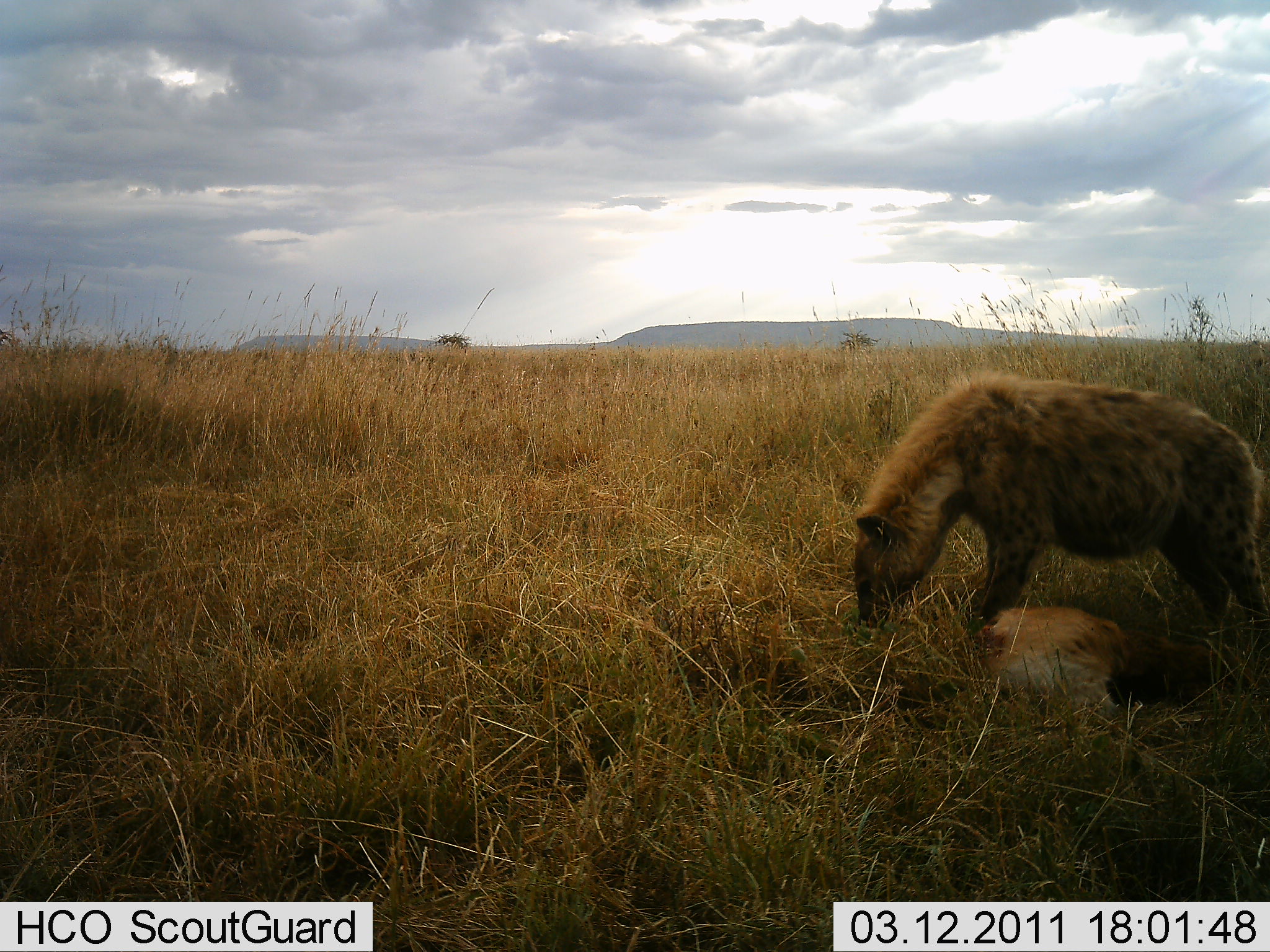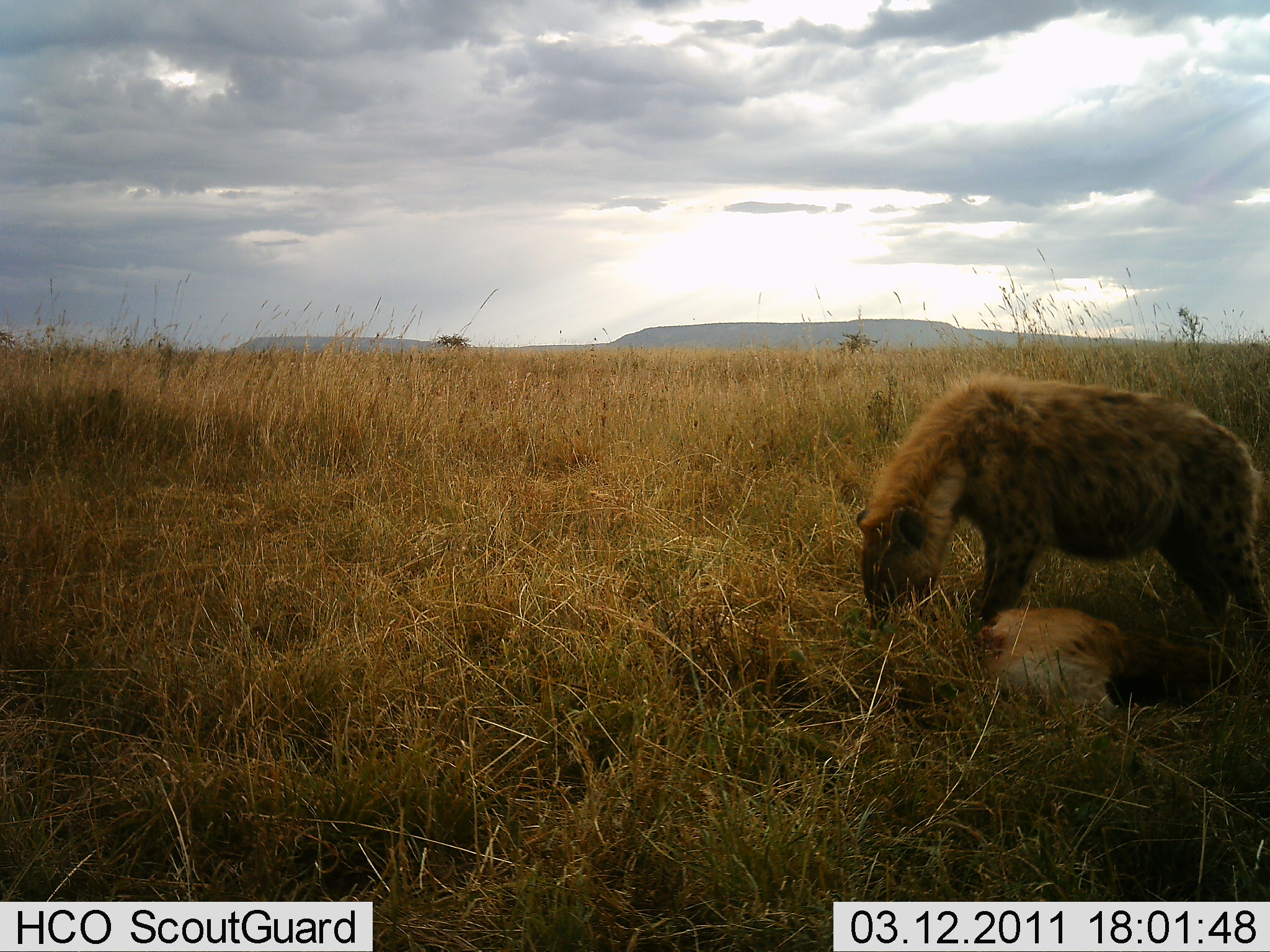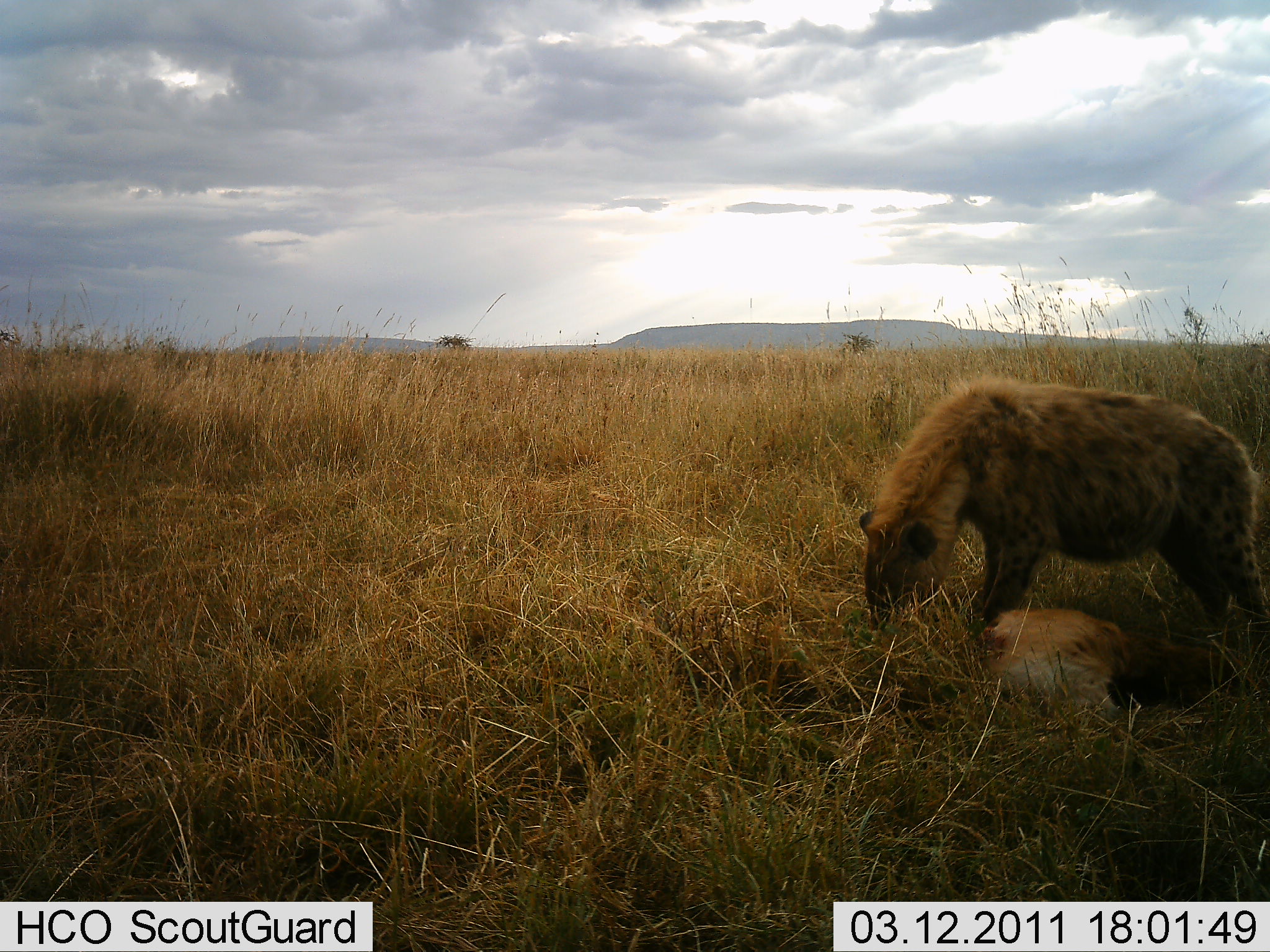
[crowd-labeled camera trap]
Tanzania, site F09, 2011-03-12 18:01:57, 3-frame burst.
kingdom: Animalia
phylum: Chordata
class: Mammalia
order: Carnivora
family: Hyaenidae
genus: Crocuta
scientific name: Crocuta crocuta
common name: spotted hyena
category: hyenaspotted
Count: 1.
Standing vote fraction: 15%.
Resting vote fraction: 0%.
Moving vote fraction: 0%.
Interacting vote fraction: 8%.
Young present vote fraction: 0%.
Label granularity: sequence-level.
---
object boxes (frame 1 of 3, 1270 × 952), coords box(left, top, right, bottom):
animal: box(849, 366, 1270, 653)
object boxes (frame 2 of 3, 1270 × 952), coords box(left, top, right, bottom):
animal: box(853, 368, 1270, 655)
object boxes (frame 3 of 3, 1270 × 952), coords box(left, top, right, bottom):
animal: box(858, 373, 1270, 644)